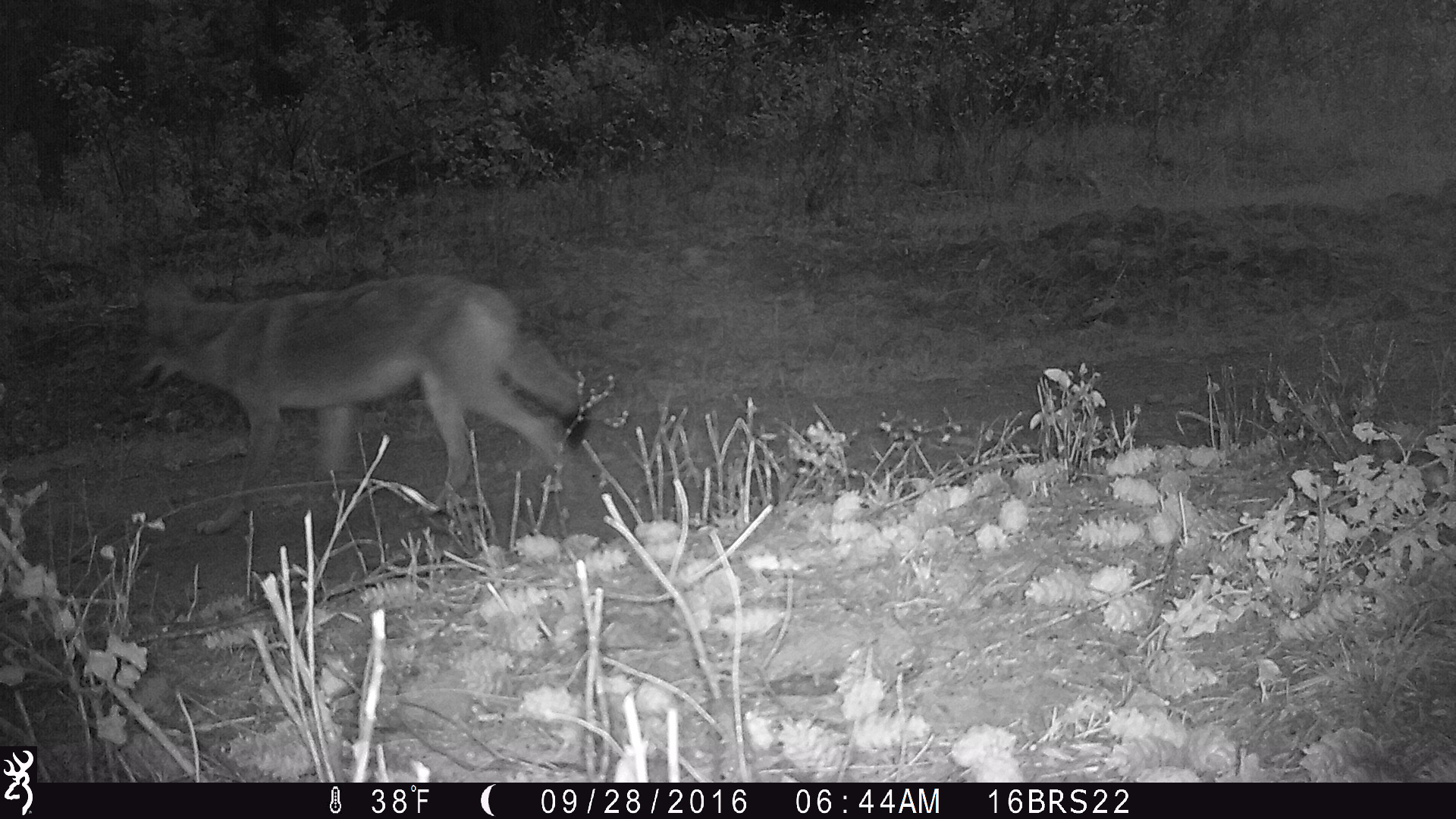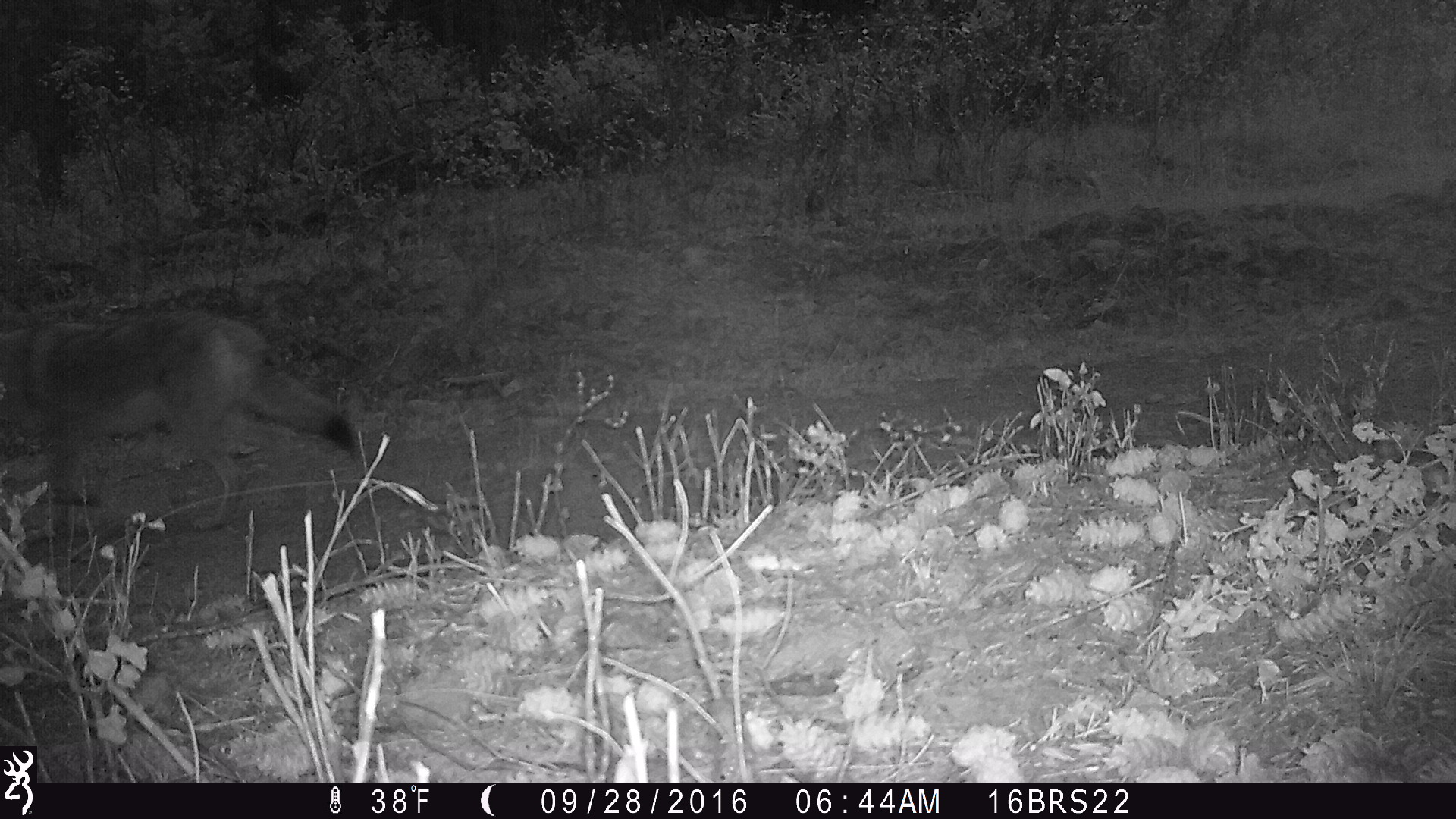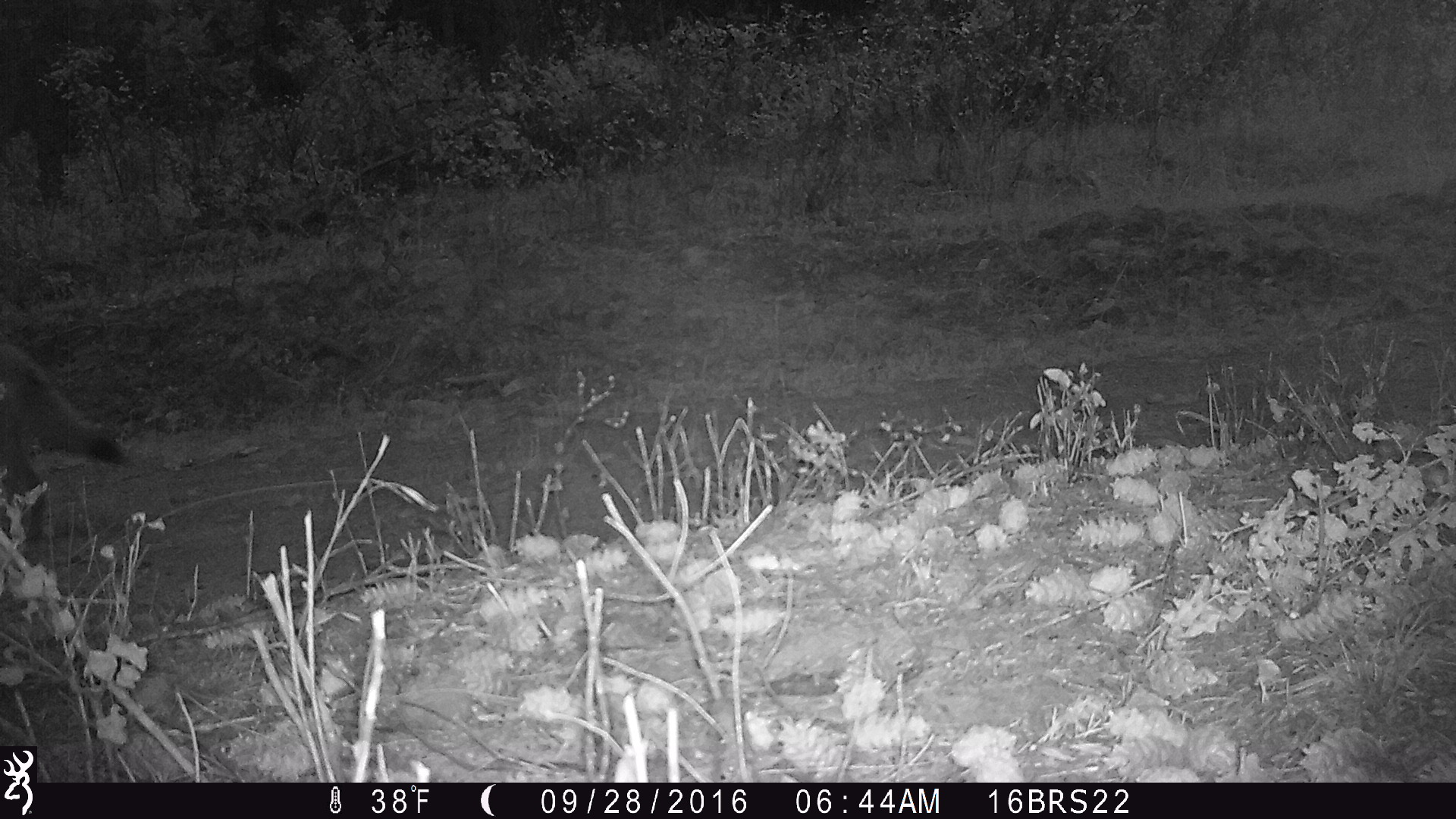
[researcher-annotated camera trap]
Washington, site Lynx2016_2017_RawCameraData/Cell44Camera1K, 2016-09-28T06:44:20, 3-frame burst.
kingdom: Animalia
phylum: Chordata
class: Mammalia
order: Carnivora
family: Canidae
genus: Canis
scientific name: Canis latrans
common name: coyote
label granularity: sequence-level